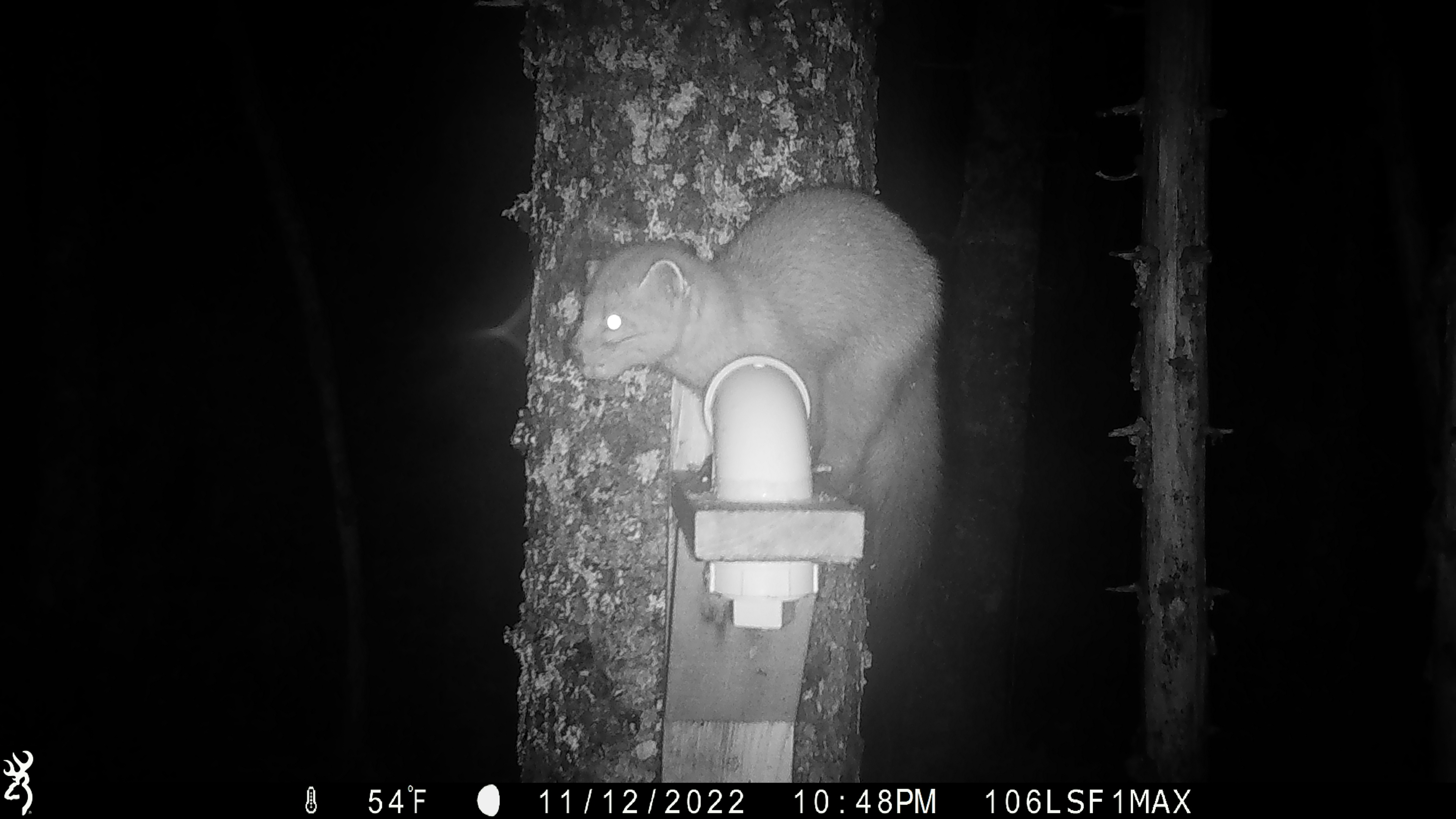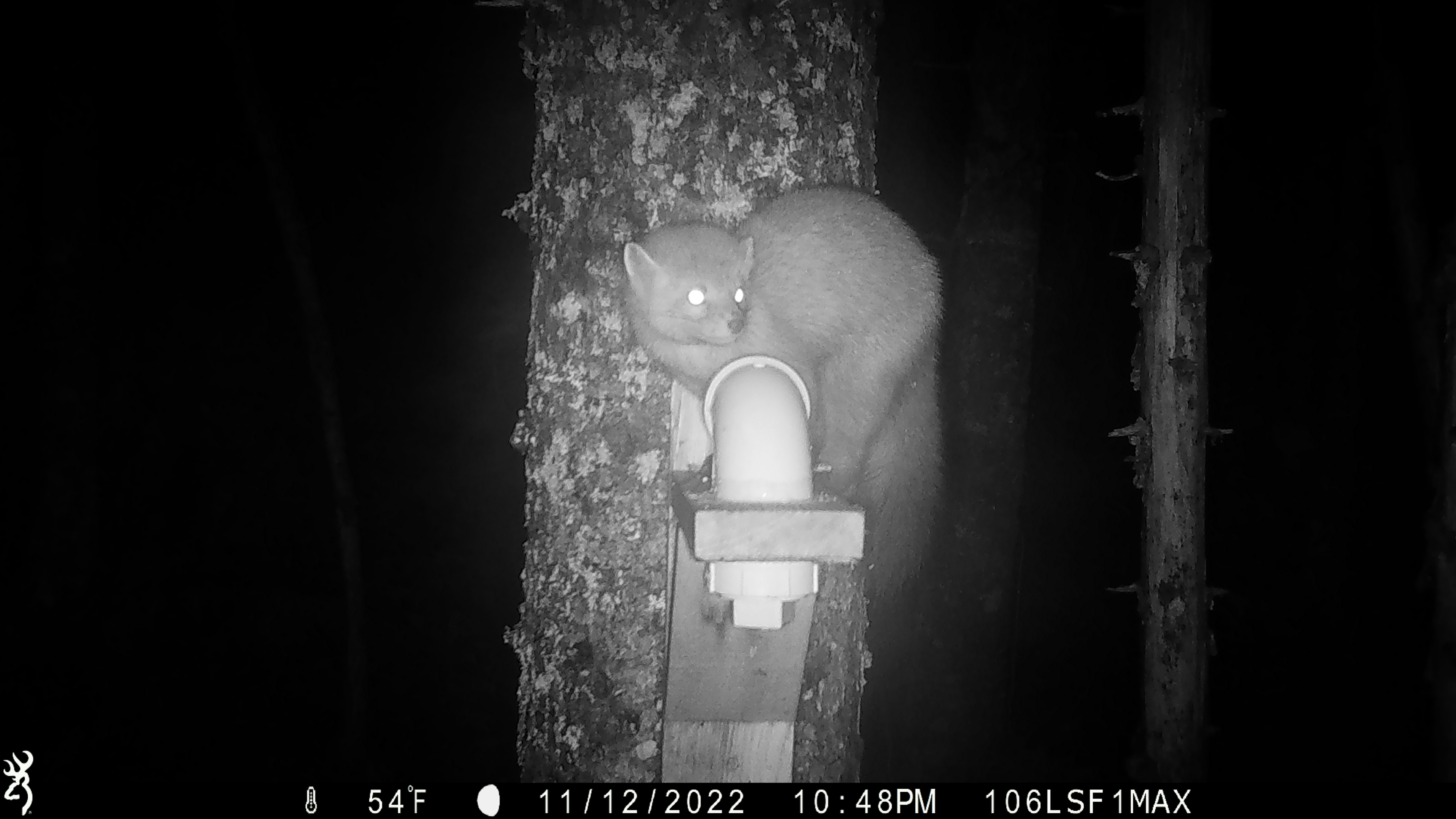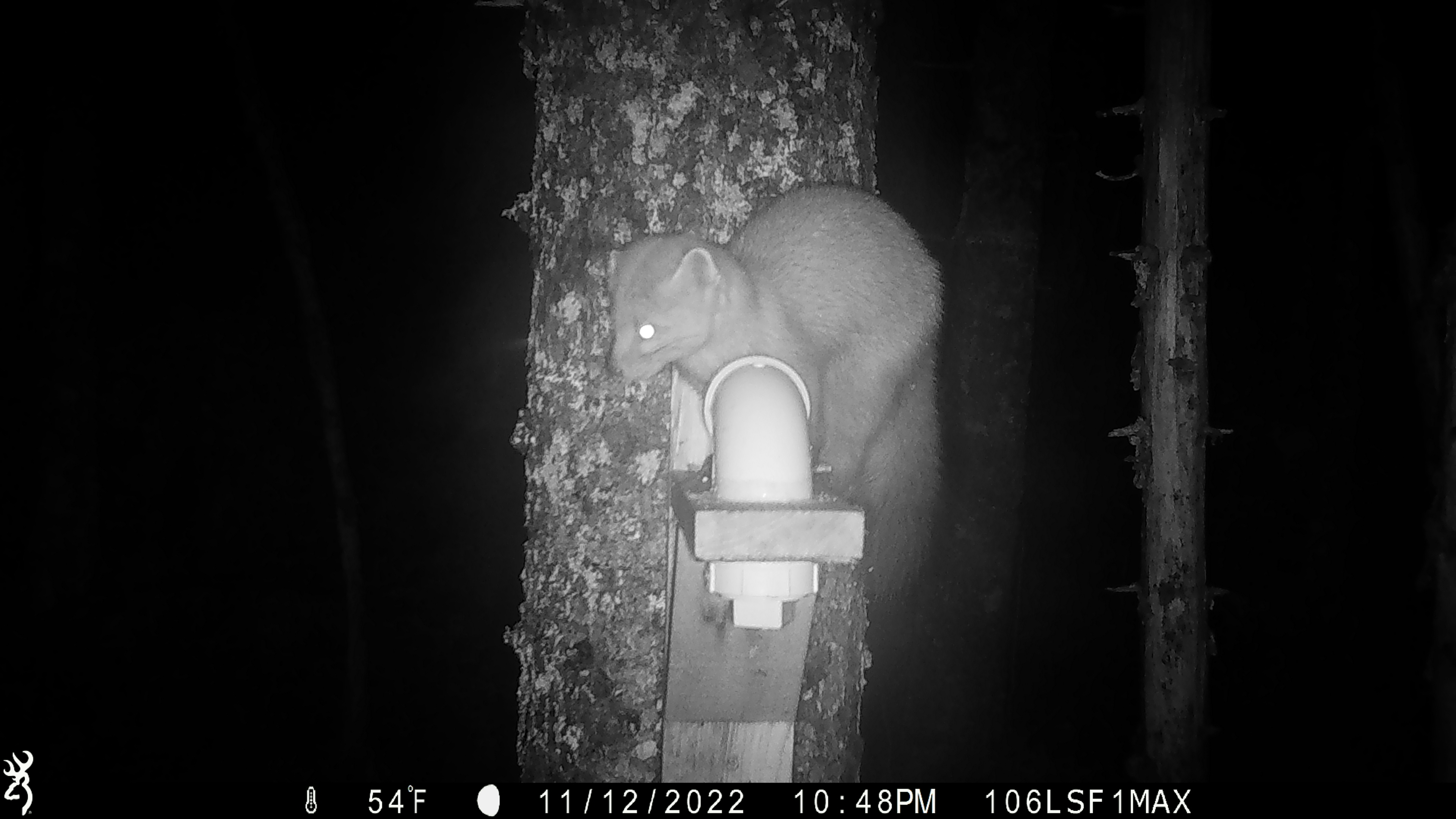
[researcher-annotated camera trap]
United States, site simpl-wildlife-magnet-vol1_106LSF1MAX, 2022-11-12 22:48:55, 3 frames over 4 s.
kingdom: Animalia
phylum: Chordata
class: Mammalia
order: Carnivora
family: Mustelidae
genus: Martes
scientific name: Martes americana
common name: american marten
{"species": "american marten (Martes americana)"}